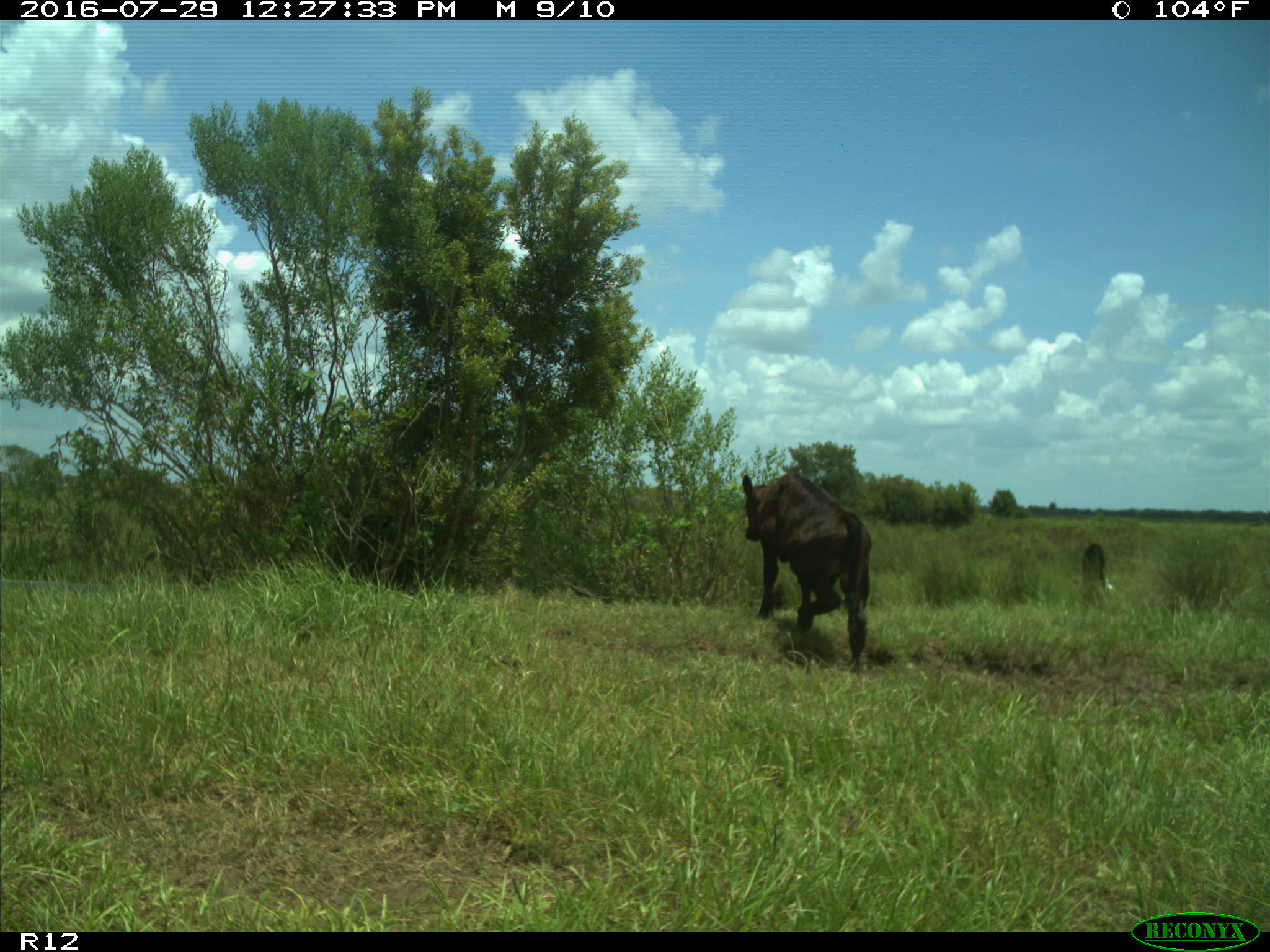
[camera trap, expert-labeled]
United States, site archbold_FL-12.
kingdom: Animalia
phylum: Chordata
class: Mammalia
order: Artiodactyla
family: Bovidae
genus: Bos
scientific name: Bos taurus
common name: domestic cow